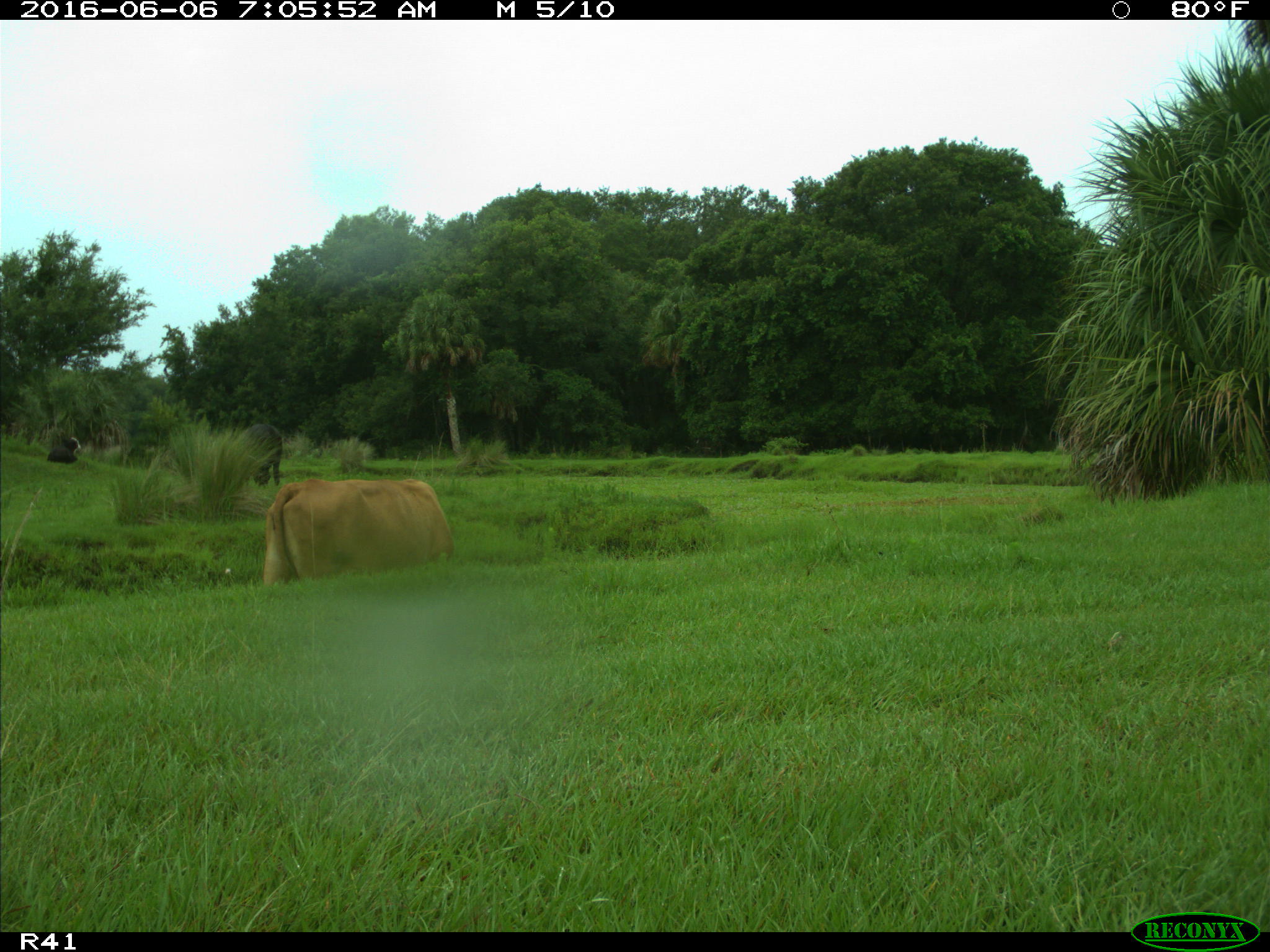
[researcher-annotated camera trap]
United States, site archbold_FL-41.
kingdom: Animalia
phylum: Chordata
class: Mammalia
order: Artiodactyla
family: Bovidae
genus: Bos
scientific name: Bos taurus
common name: domestic cow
Bos taurus (domestic cow).